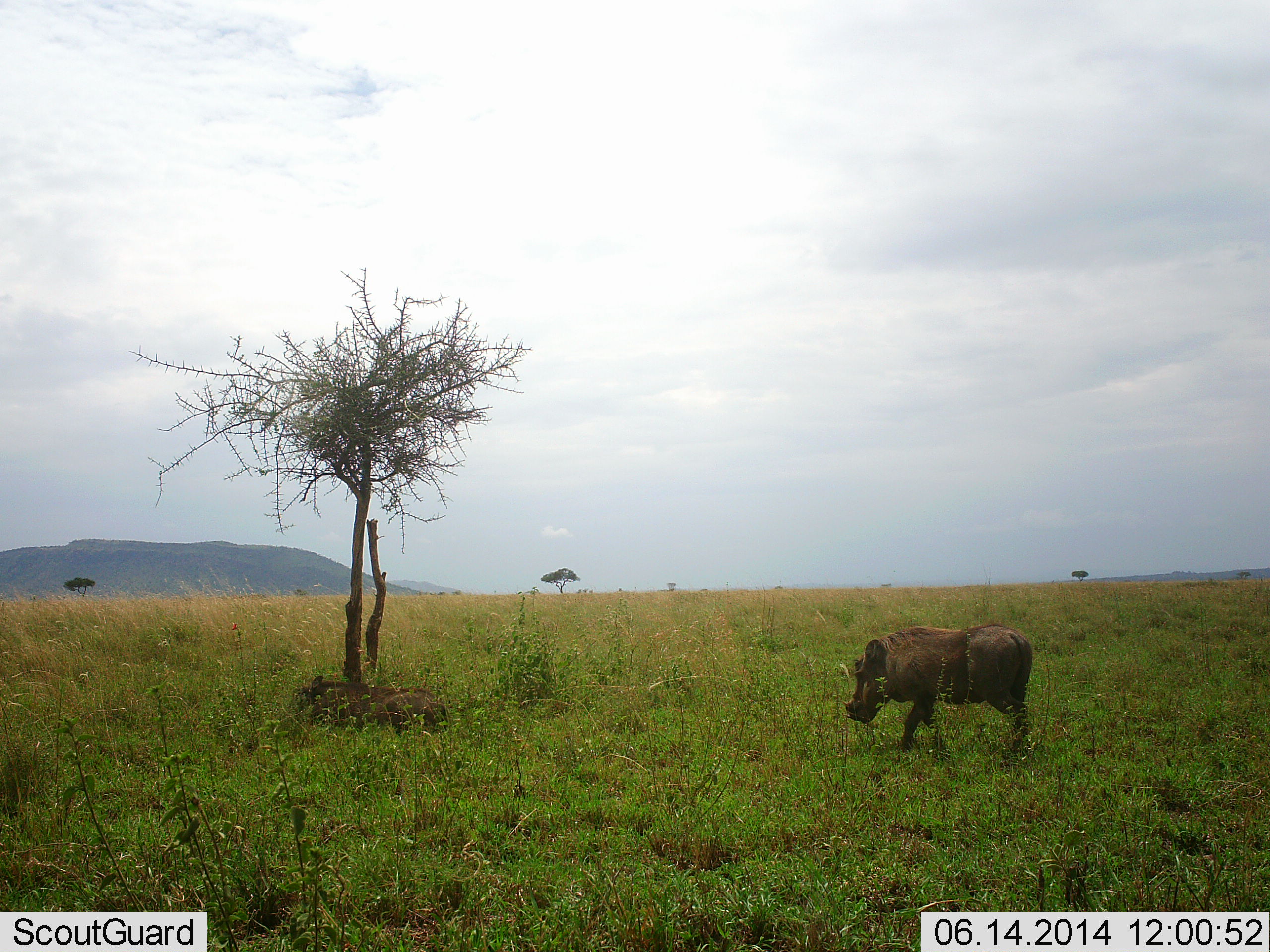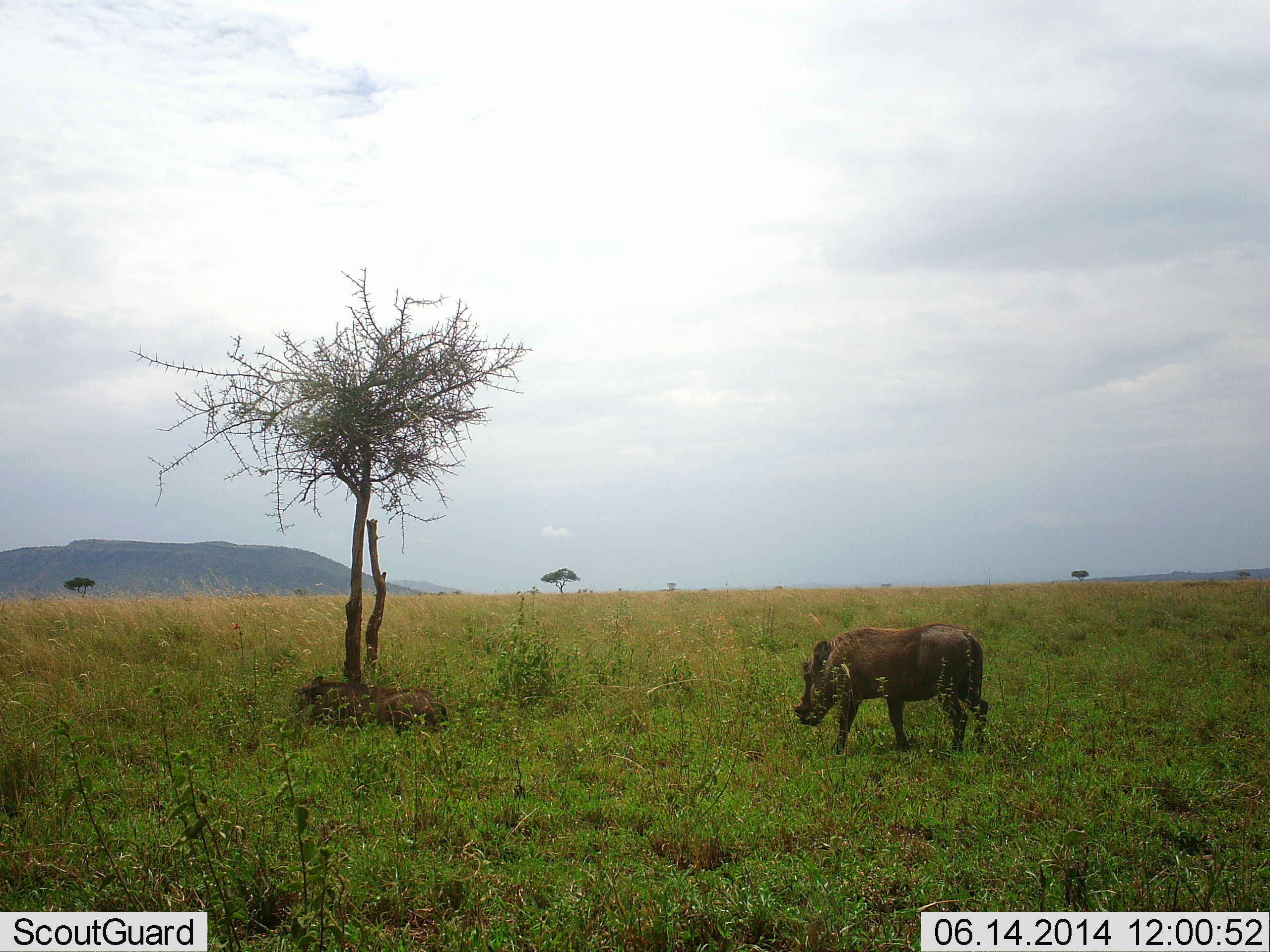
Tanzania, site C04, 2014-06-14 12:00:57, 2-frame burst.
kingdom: Animalia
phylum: Chordata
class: Mammalia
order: Artiodactyla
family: Suidae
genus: Phacochoerus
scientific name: Phacochoerus africanus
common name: warthog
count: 2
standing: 20%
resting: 40%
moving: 70%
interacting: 0%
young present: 0%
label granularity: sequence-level